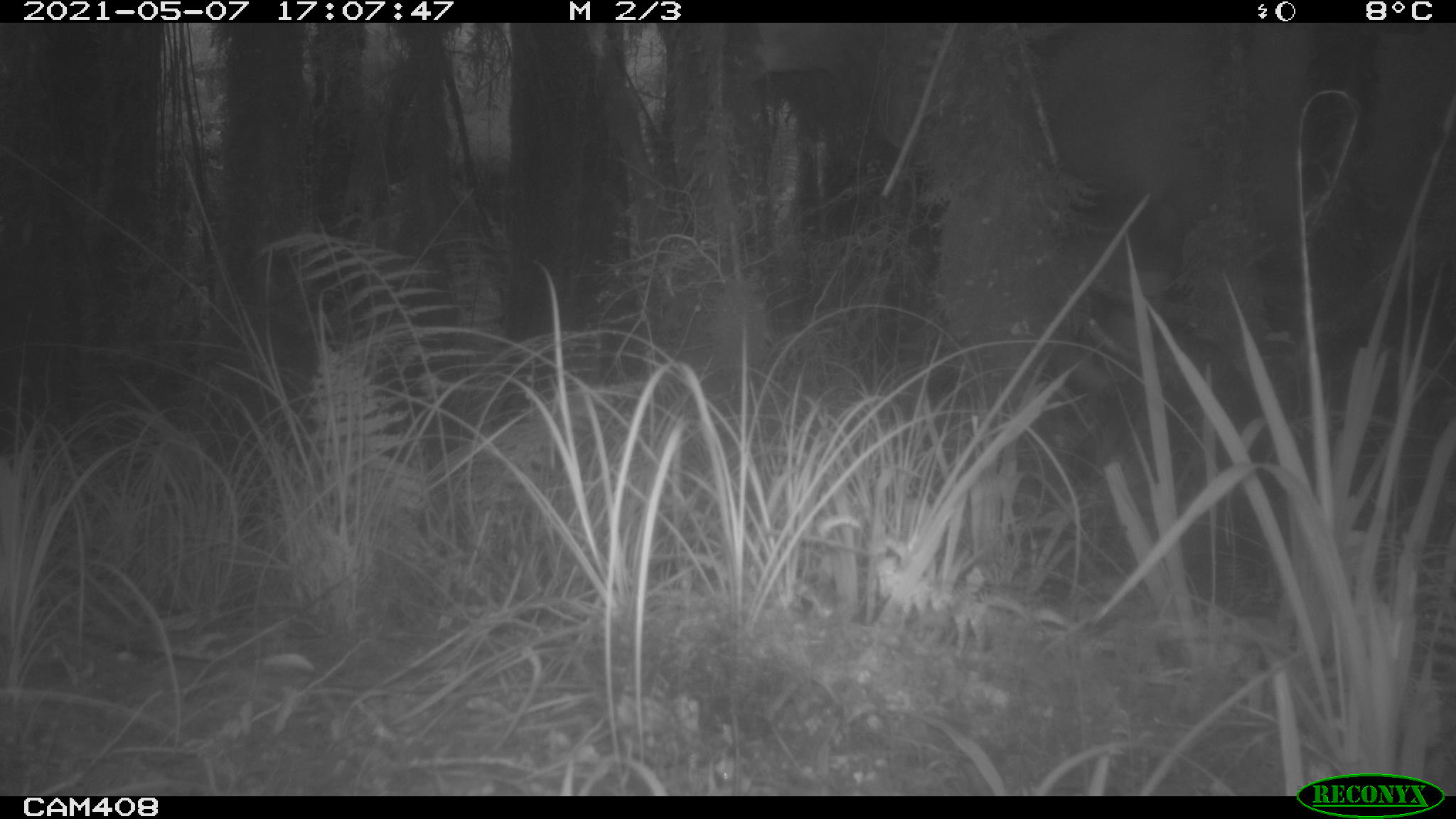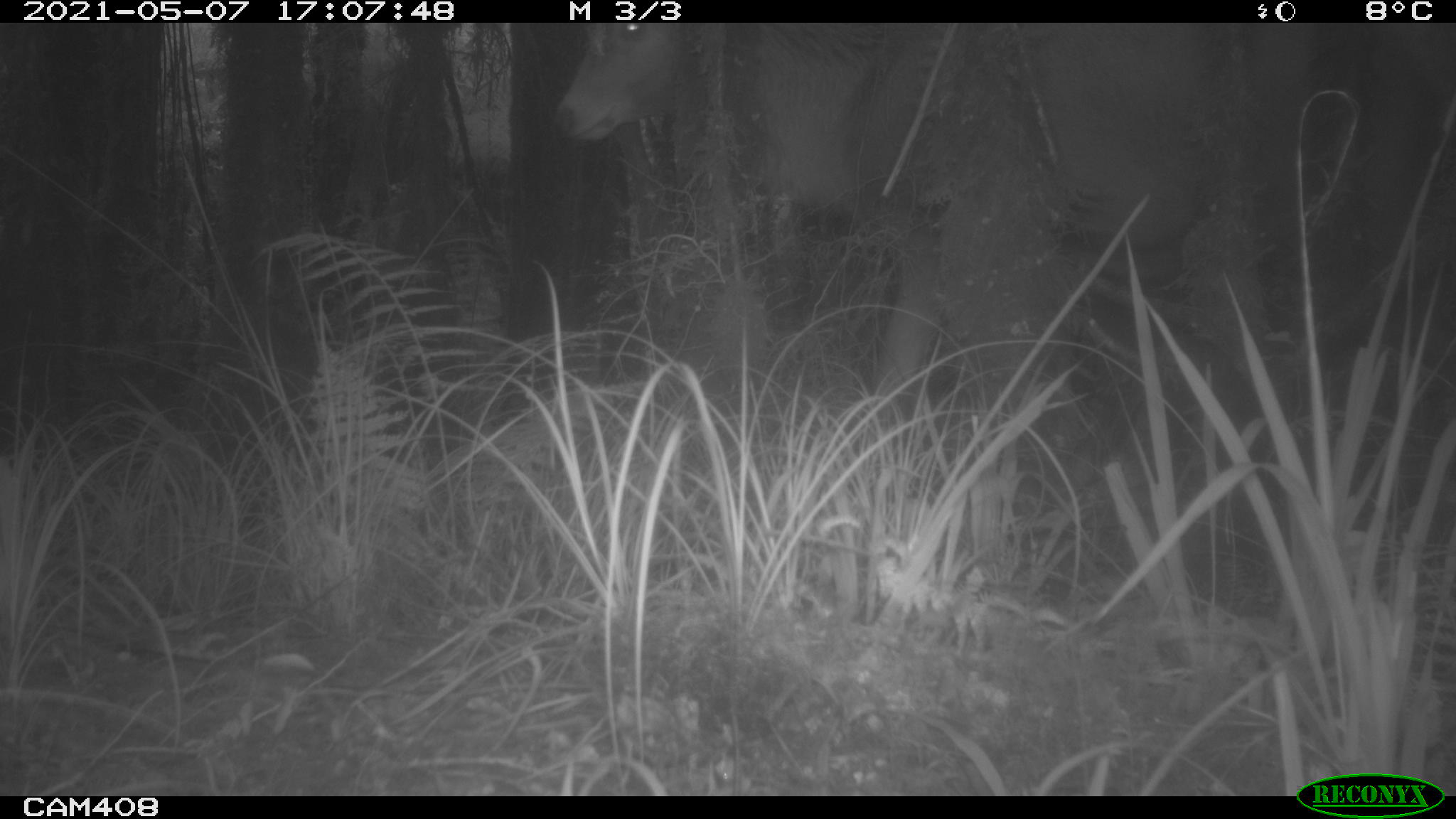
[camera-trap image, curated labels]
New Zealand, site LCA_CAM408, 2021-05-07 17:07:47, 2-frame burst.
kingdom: Animalia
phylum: Chordata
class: Mammalia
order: Artiodactyla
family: Cervidae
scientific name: Cervidae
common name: deer